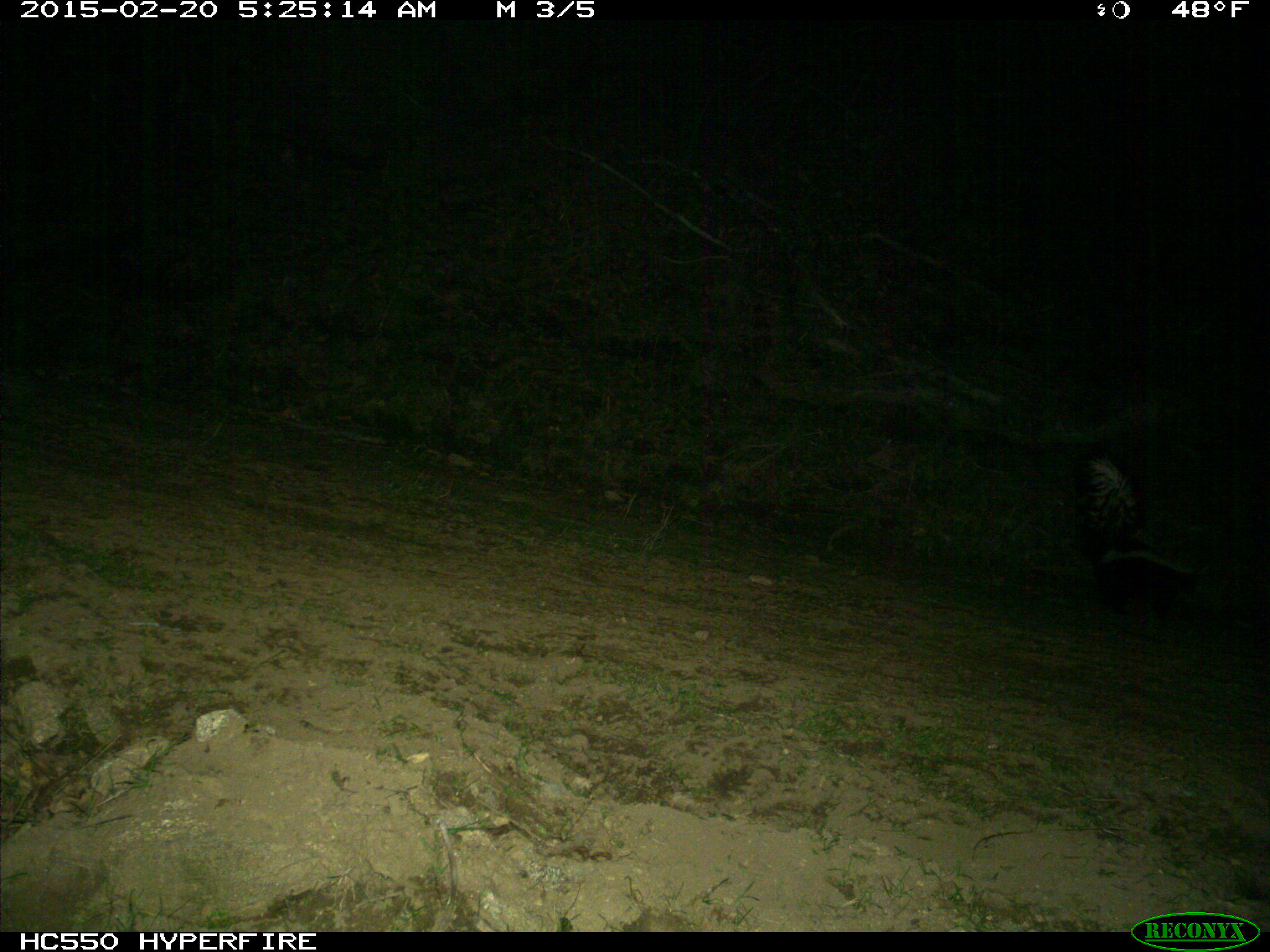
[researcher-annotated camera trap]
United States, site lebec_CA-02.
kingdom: Animalia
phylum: Chordata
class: Mammalia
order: Carnivora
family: Mephitidae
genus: Mephitis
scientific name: Mephitis mephitis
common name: striped skunk